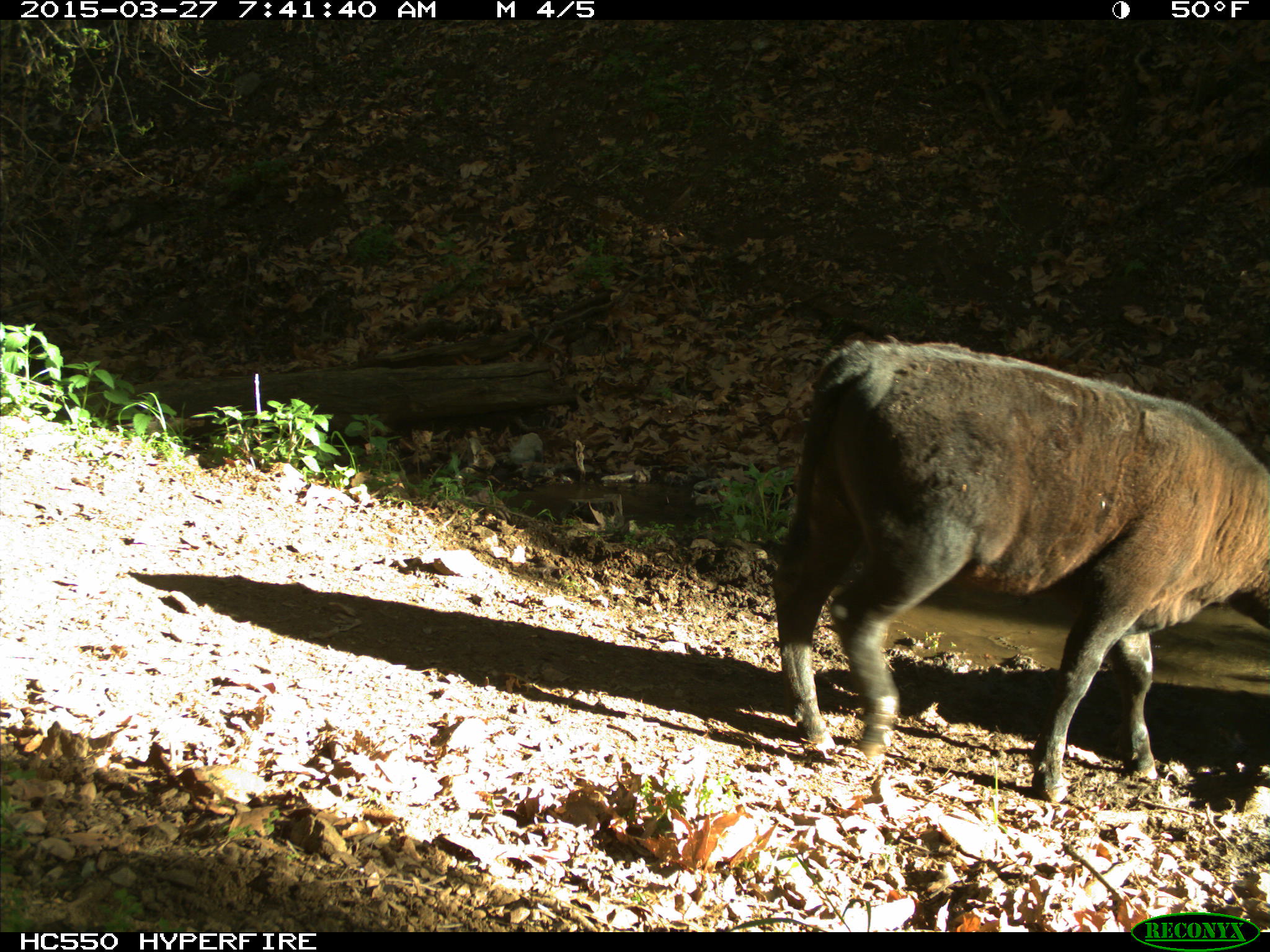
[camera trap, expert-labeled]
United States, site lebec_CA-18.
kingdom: Animalia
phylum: Chordata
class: Mammalia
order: Artiodactyla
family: Bovidae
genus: Bos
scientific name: Bos taurus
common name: domestic cow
Bos taurus (domestic cow).